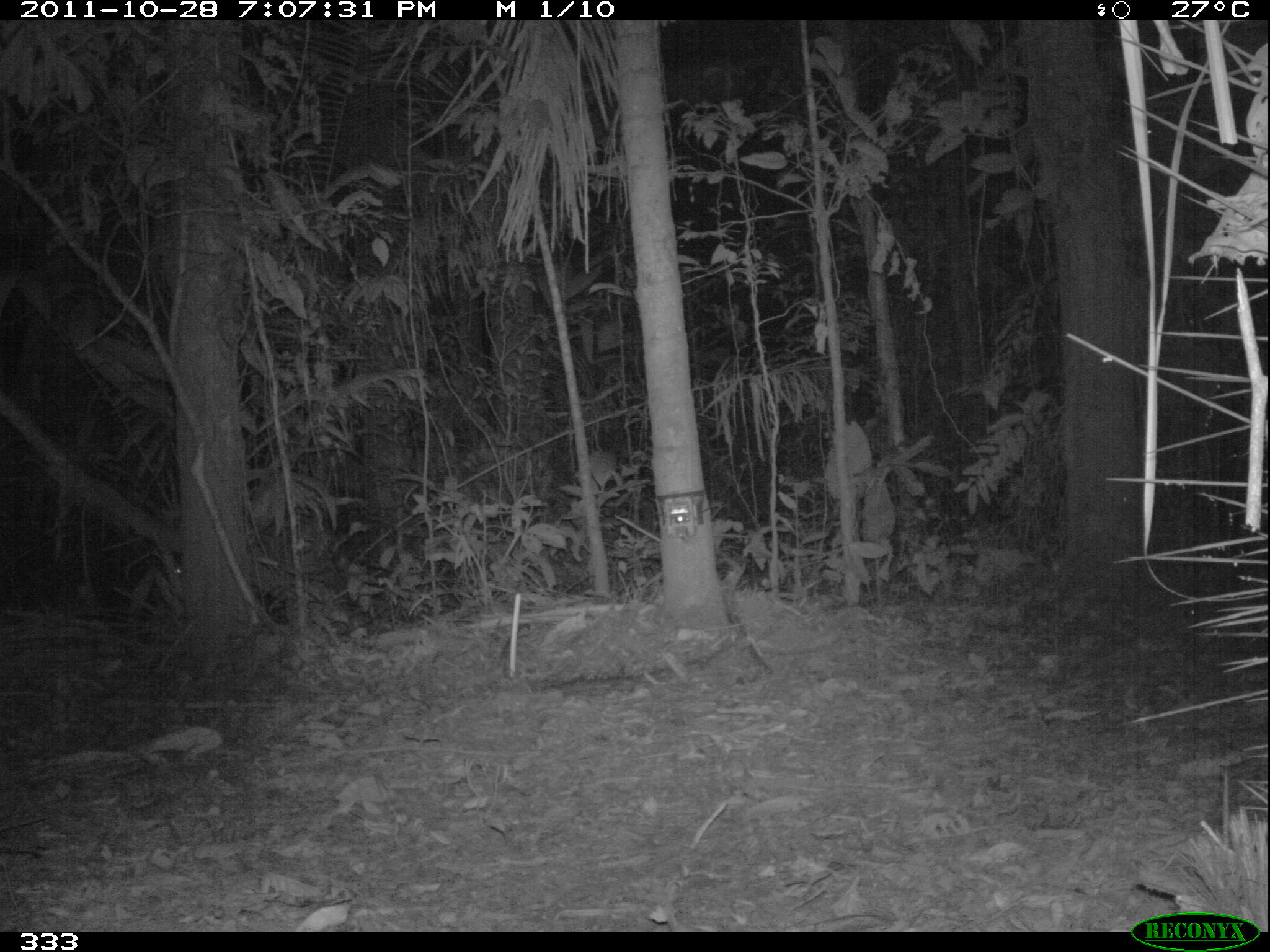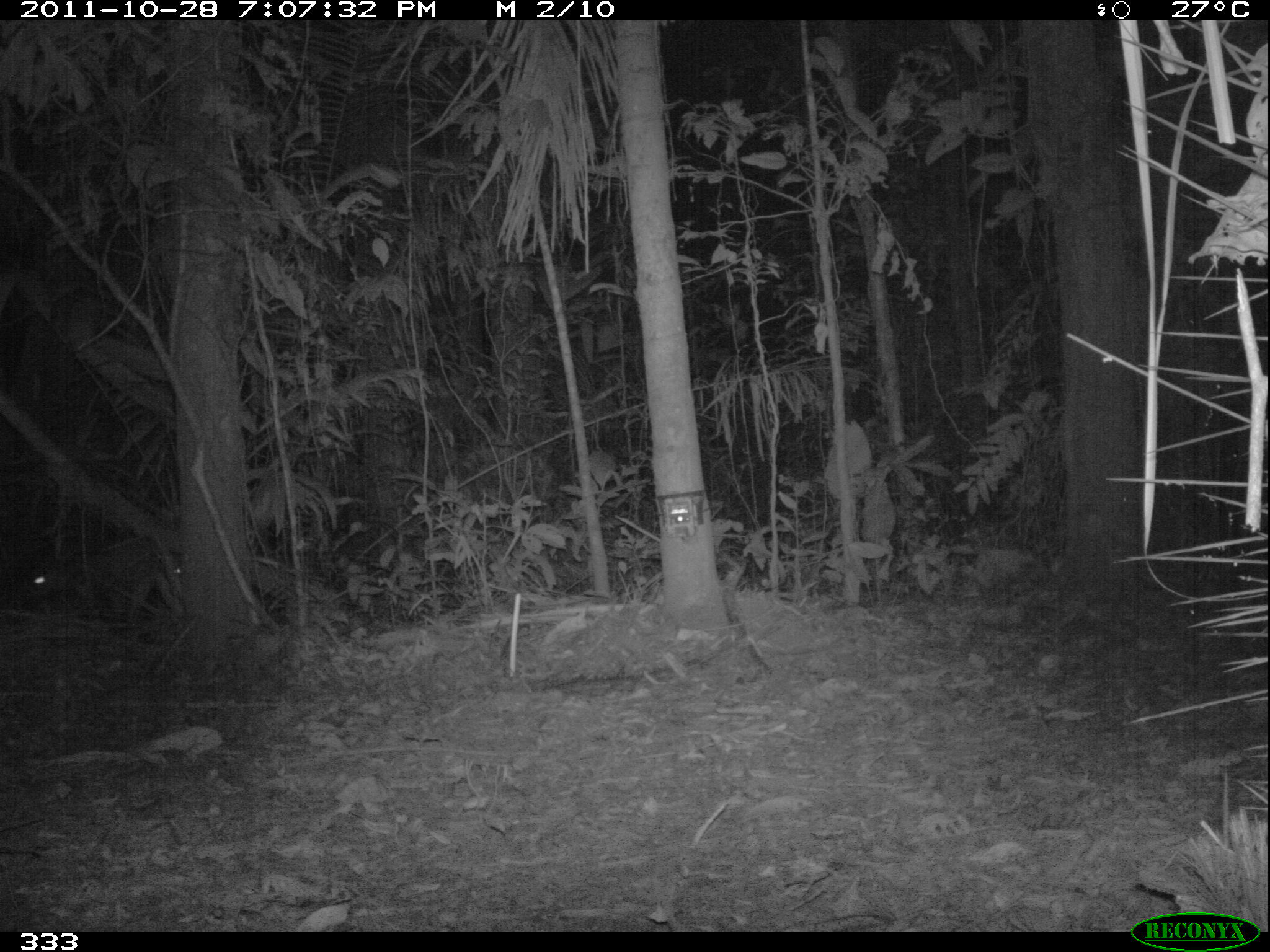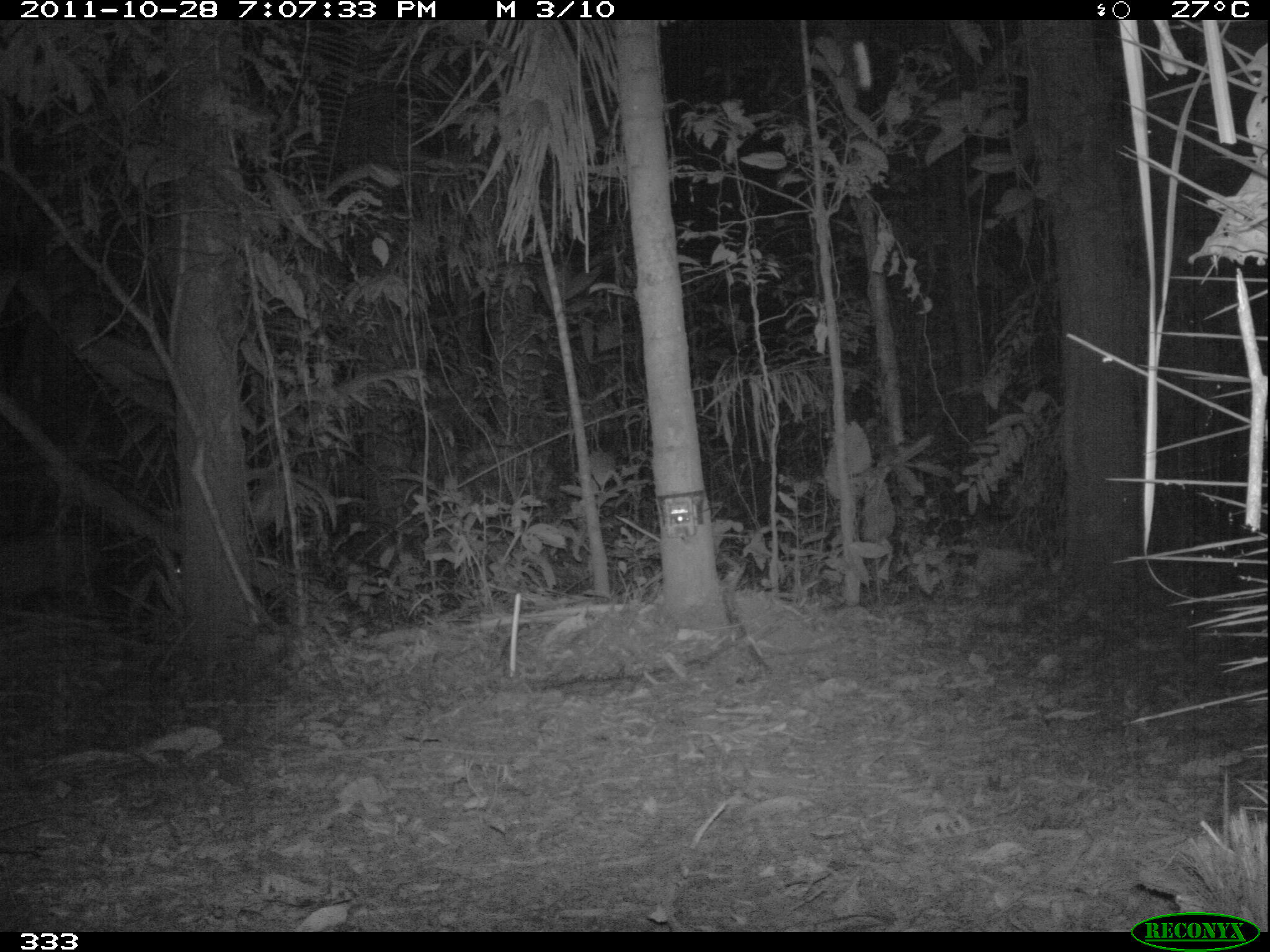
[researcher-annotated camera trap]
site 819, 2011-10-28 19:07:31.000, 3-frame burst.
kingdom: Animalia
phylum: Chordata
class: Mammalia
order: Artiodactyla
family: Cervidae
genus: Mazama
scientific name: Mazama americana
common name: red brocket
Mazama americana (red brocket).